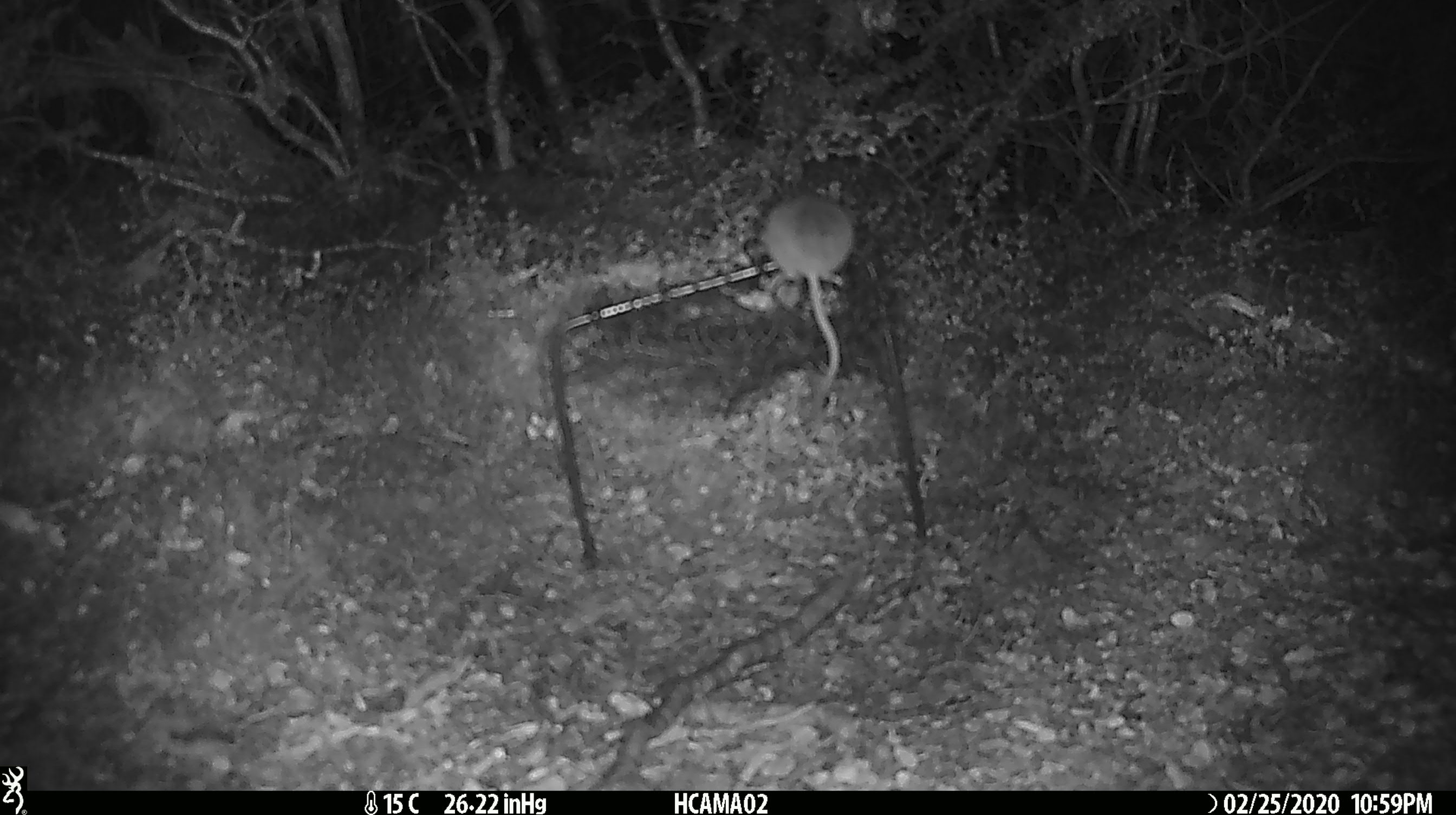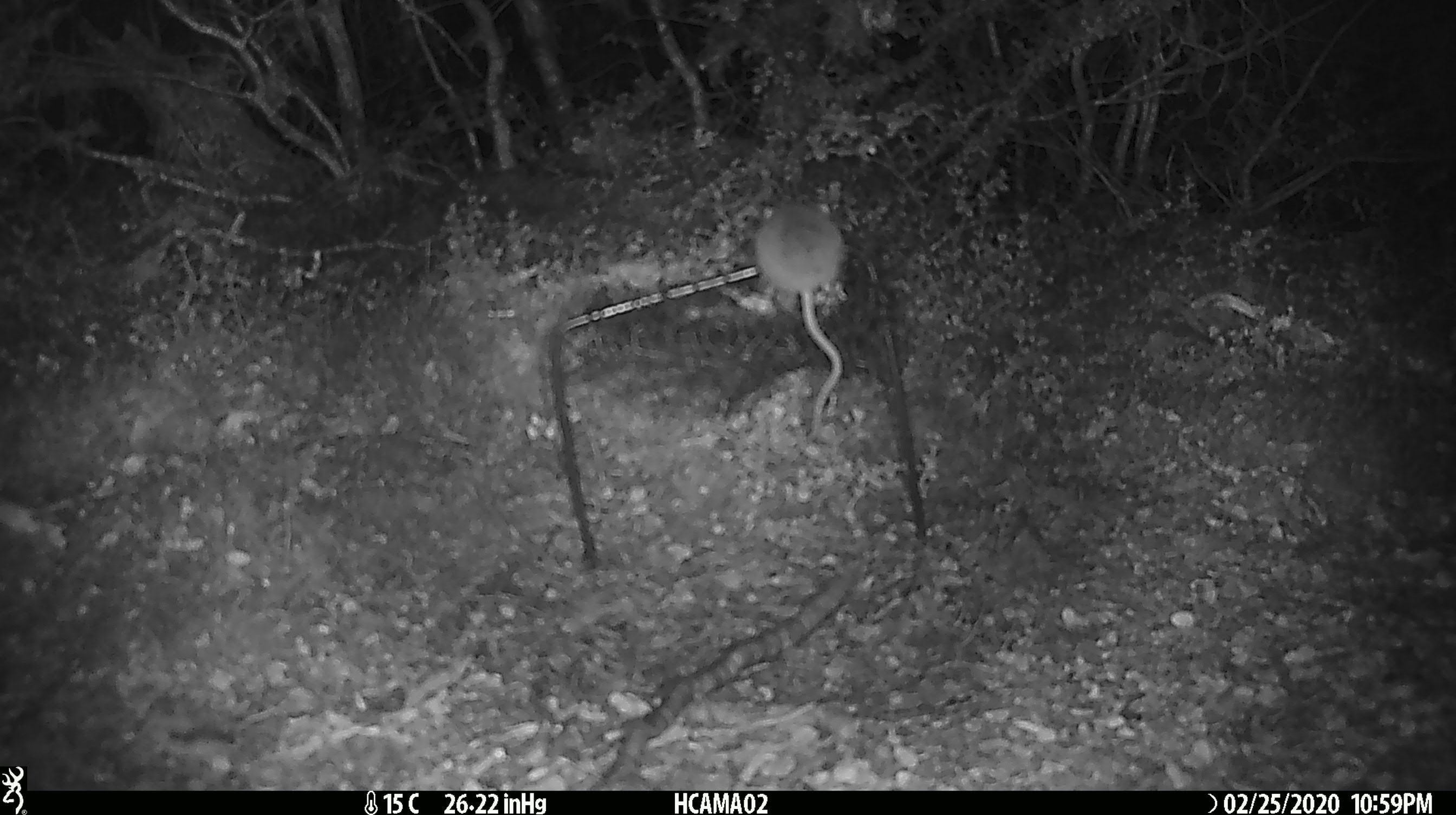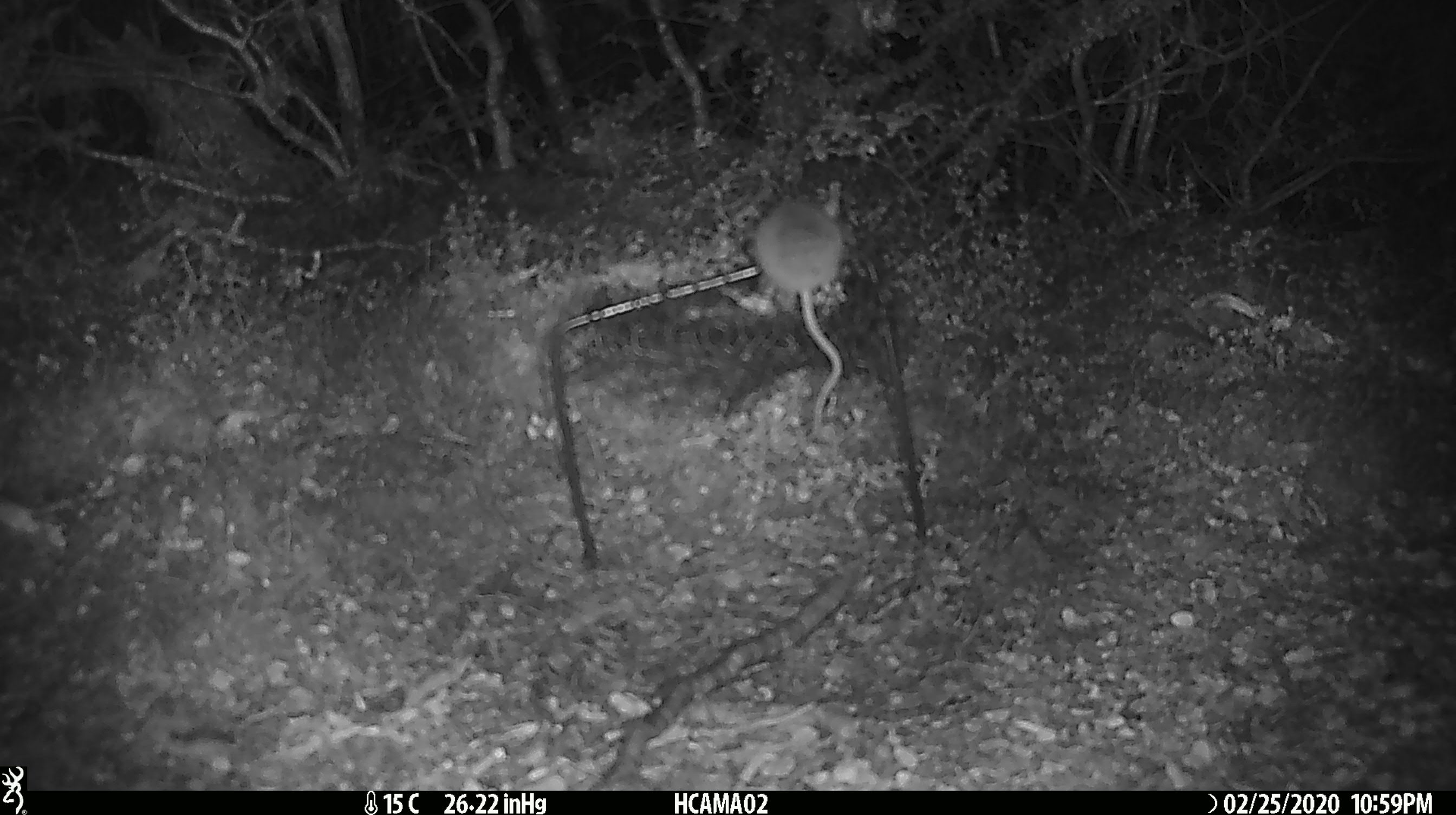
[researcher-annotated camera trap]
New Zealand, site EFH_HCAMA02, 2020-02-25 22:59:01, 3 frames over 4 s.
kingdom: Animalia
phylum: Chordata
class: Mammalia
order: Rodentia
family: Muridae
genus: Mus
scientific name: Mus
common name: mouse